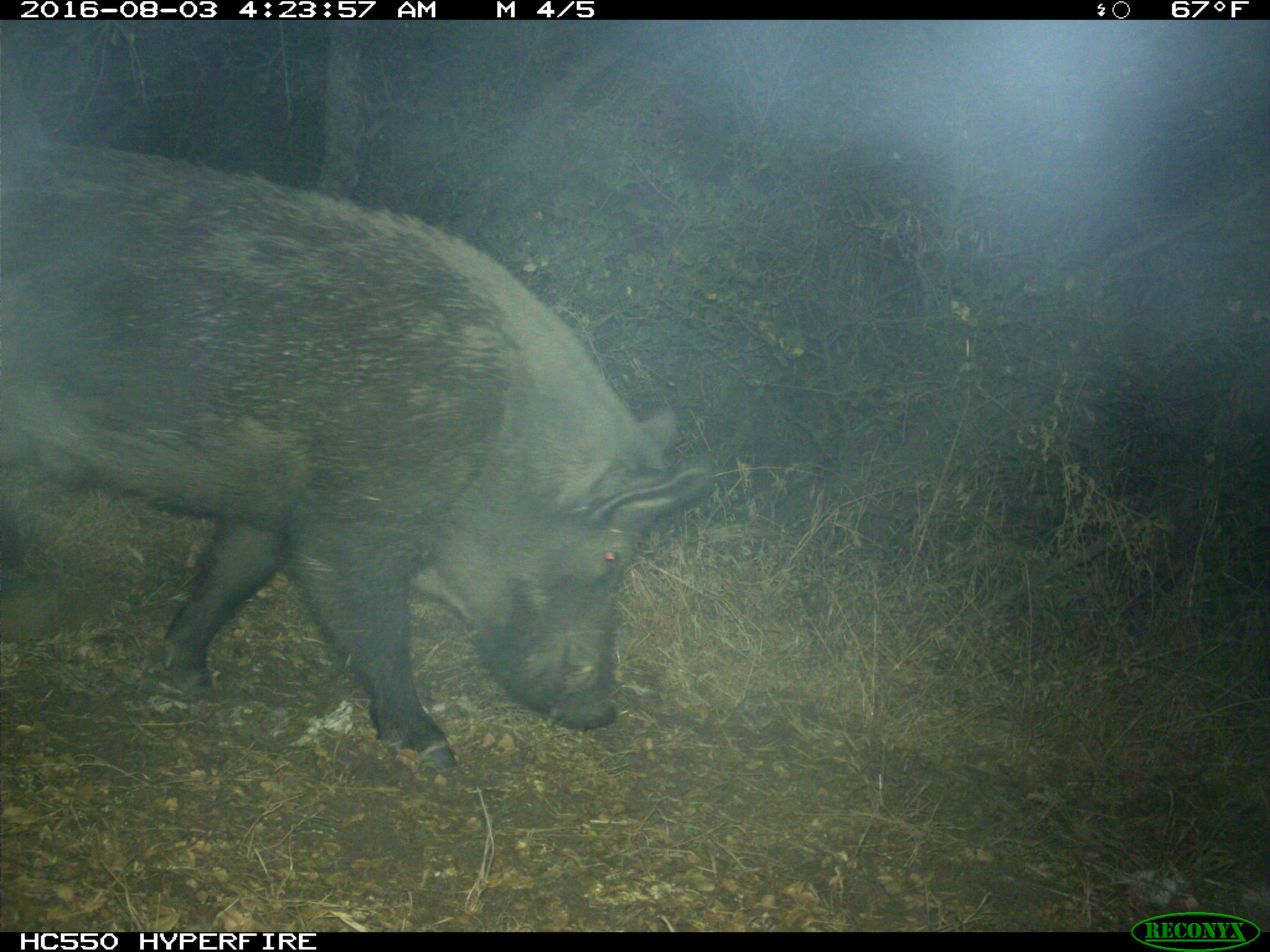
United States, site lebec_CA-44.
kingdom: Animalia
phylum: Chordata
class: Mammalia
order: Artiodactyla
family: Suidae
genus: Sus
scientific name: Sus scrofa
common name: wild boar